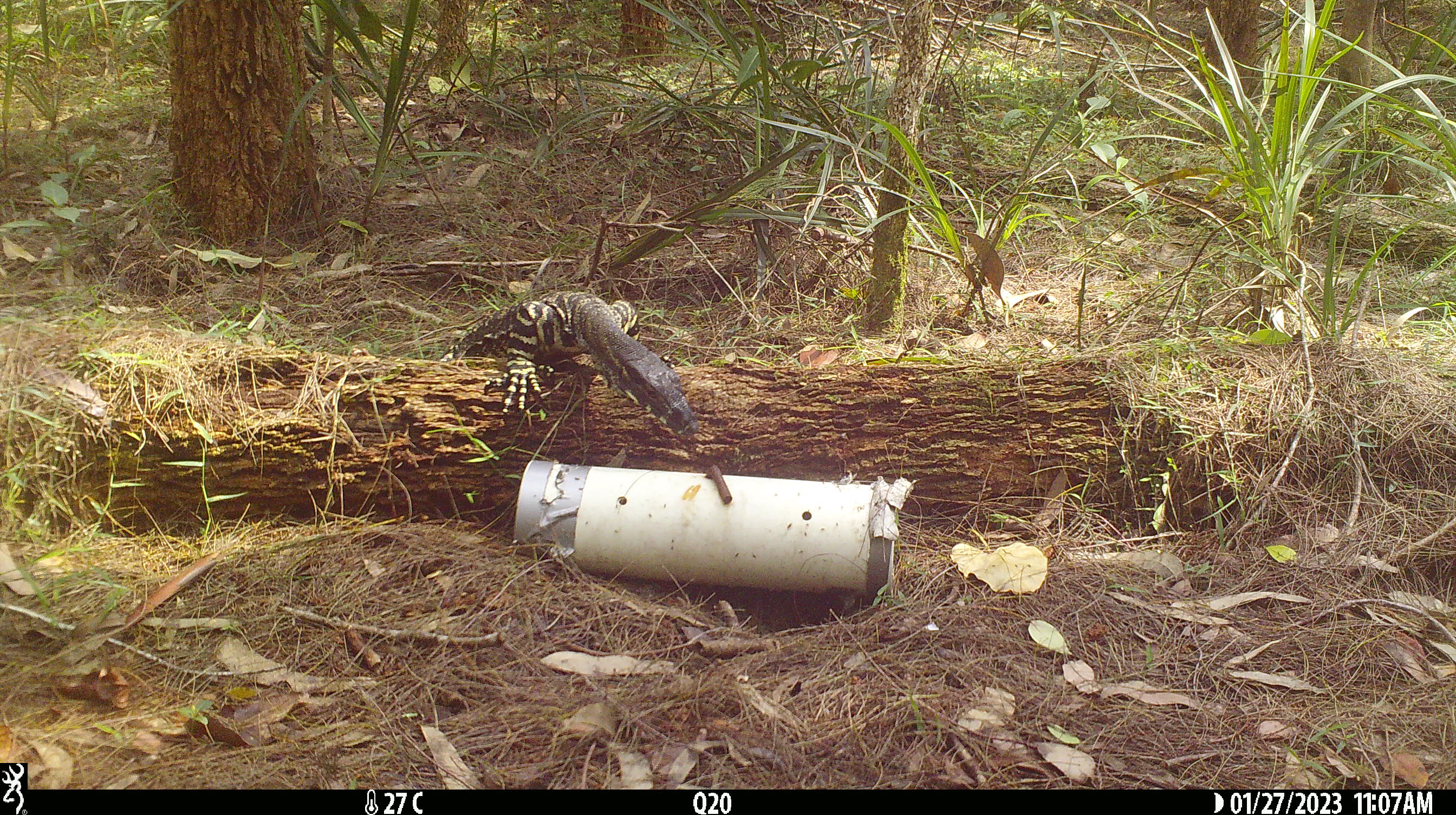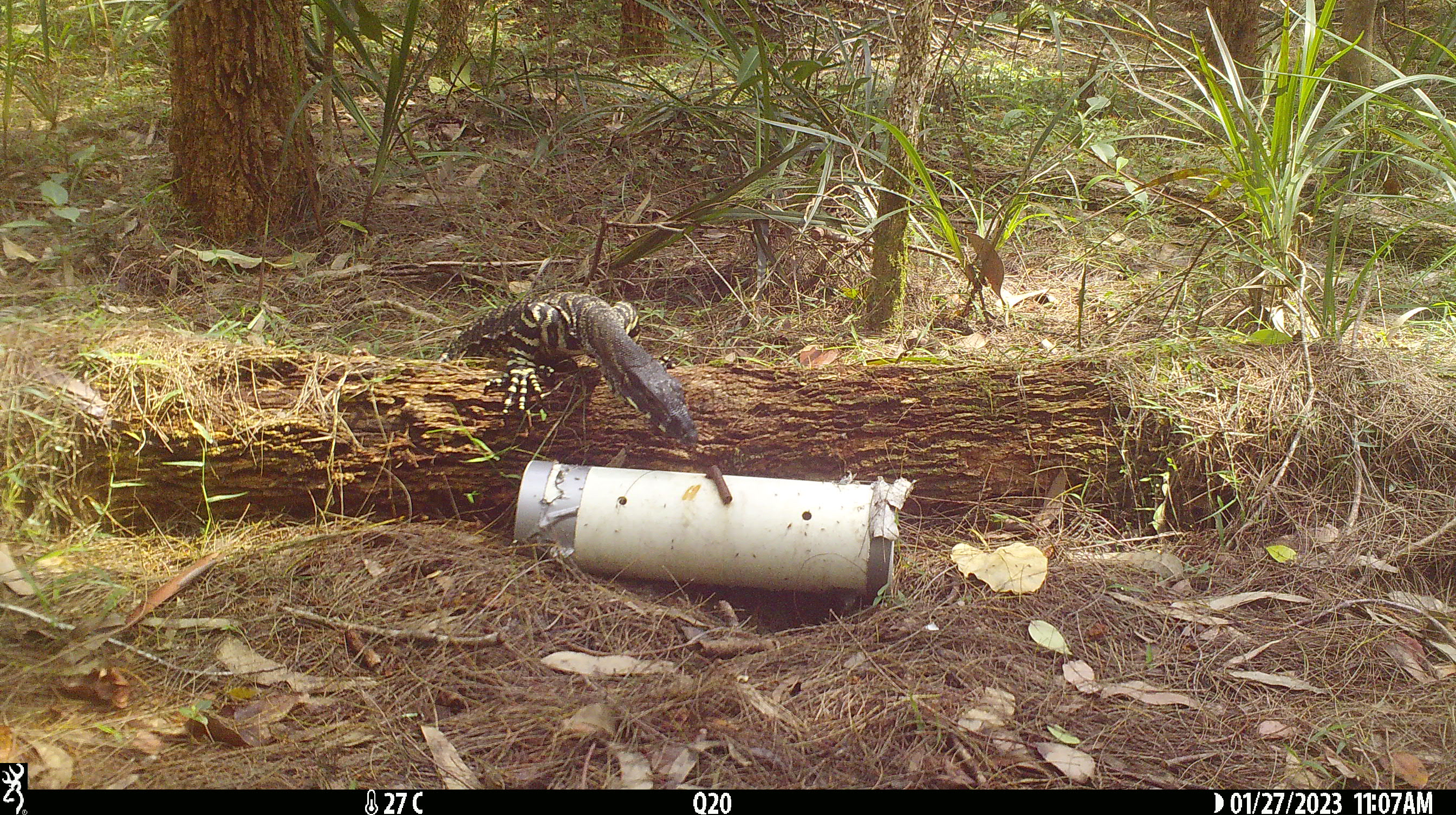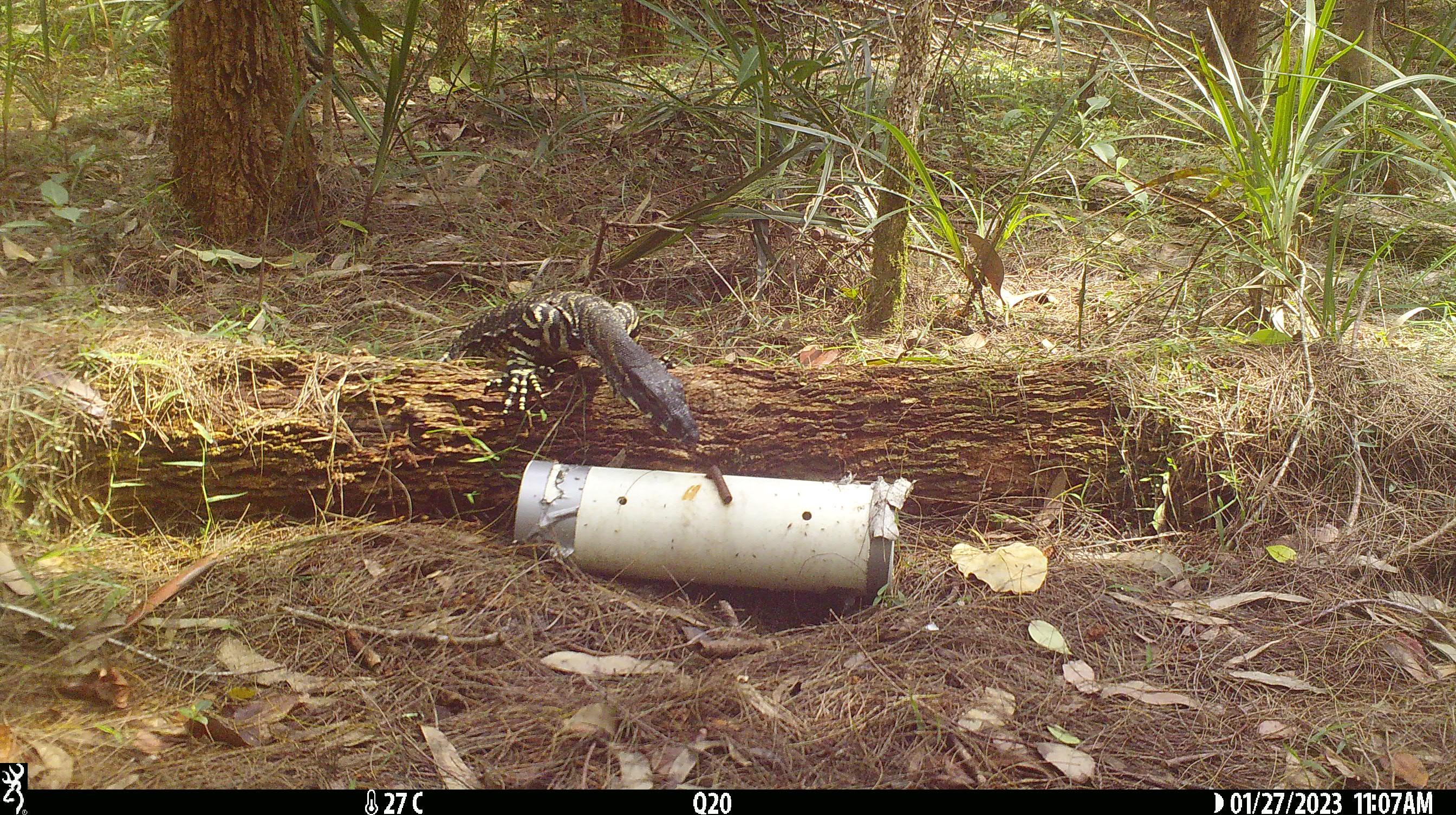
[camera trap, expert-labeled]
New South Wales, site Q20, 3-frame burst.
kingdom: Animalia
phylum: Chordata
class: Reptilia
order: Squamata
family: Varanidae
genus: Varanus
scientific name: Varanus varius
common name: lace monitor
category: goanna